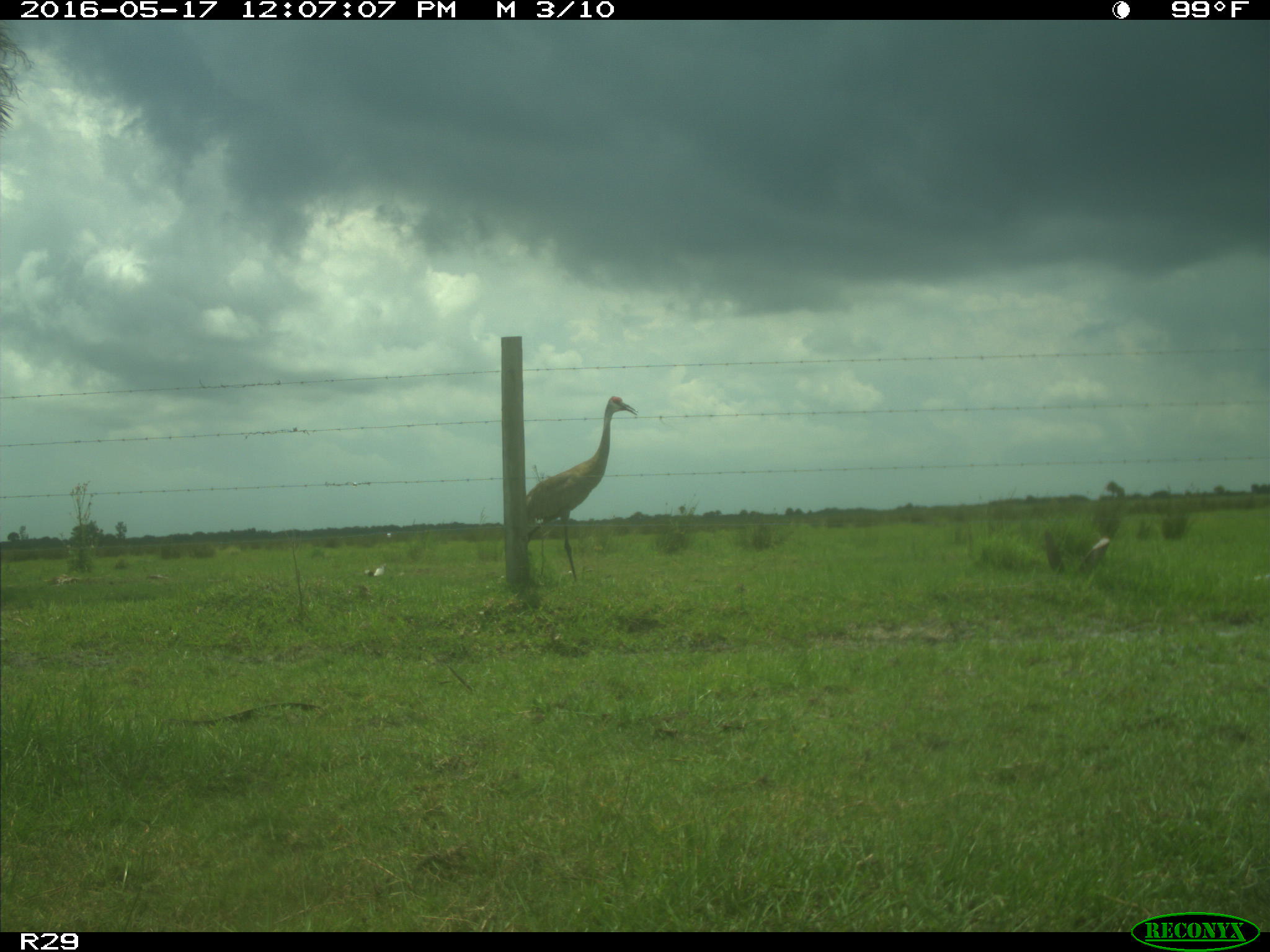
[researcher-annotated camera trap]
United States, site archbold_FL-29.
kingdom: Animalia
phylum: Chordata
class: Aves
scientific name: Aves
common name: birds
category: unidentified bird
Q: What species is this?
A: Unidentified bird (birds) (Aves).